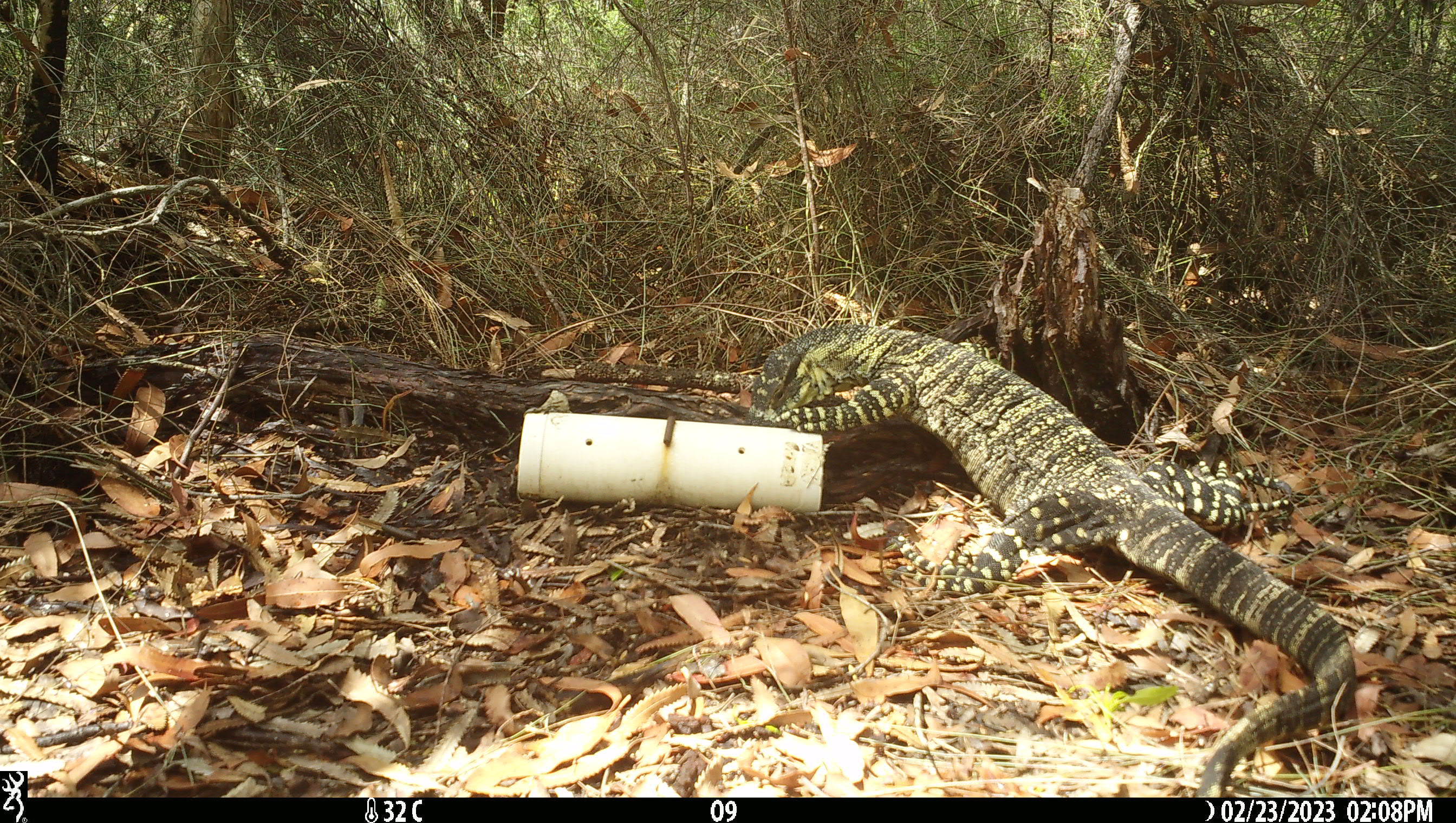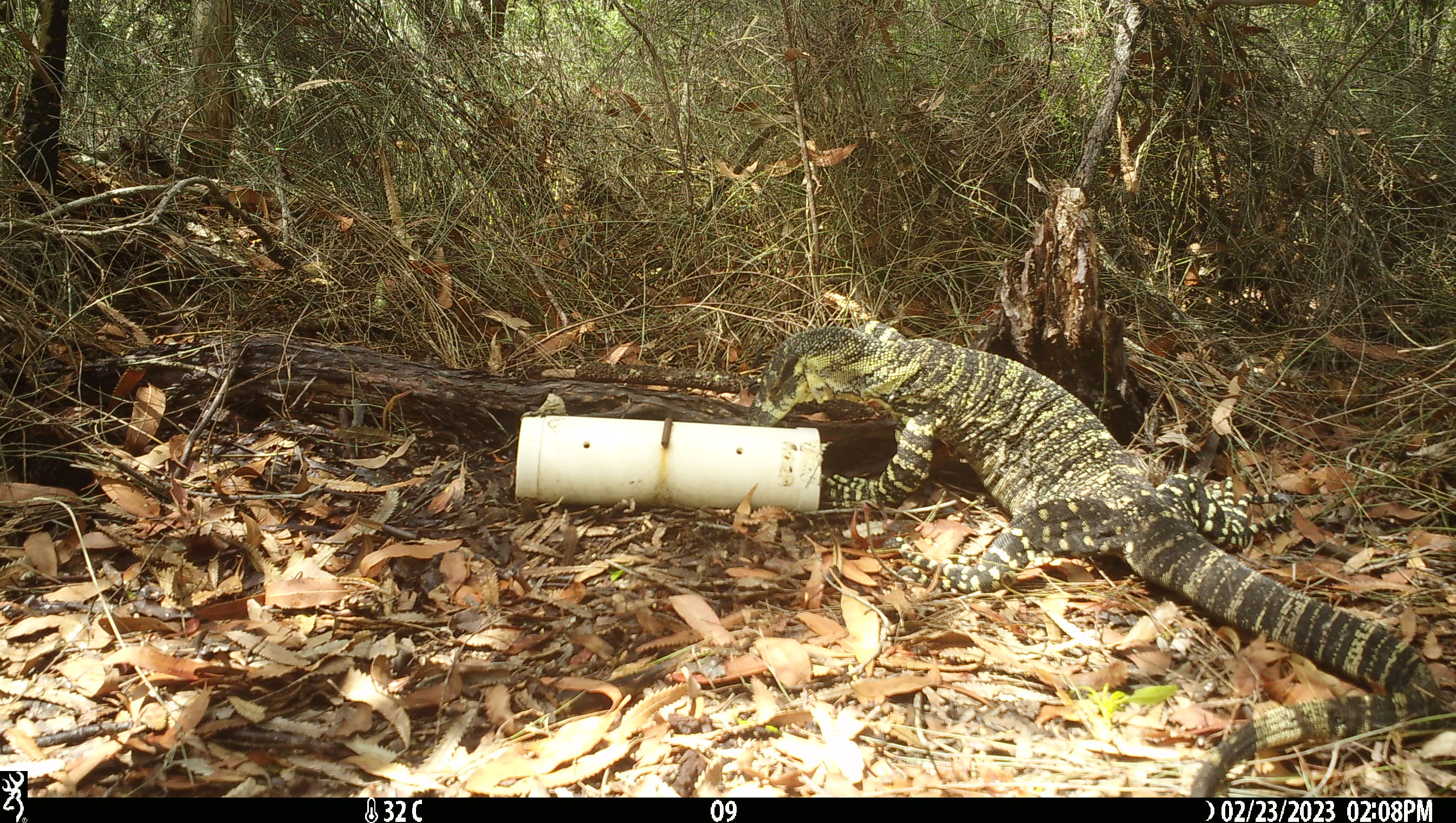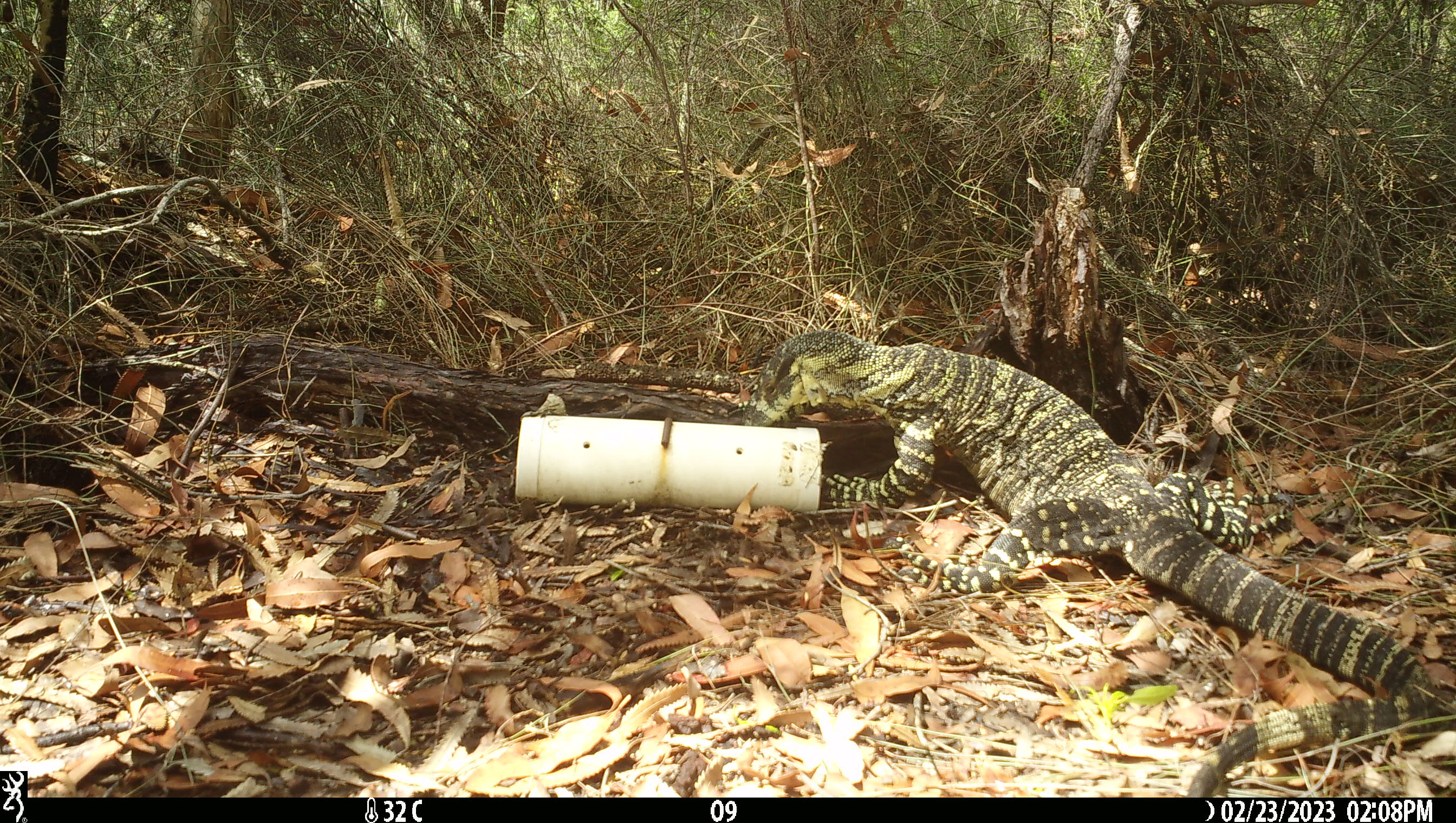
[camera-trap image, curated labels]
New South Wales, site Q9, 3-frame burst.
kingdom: Animalia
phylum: Chordata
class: Reptilia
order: Squamata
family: Varanidae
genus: Varanus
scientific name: Varanus varius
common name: lace monitor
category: goanna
Goanna (lace monitor) (Varanus varius).